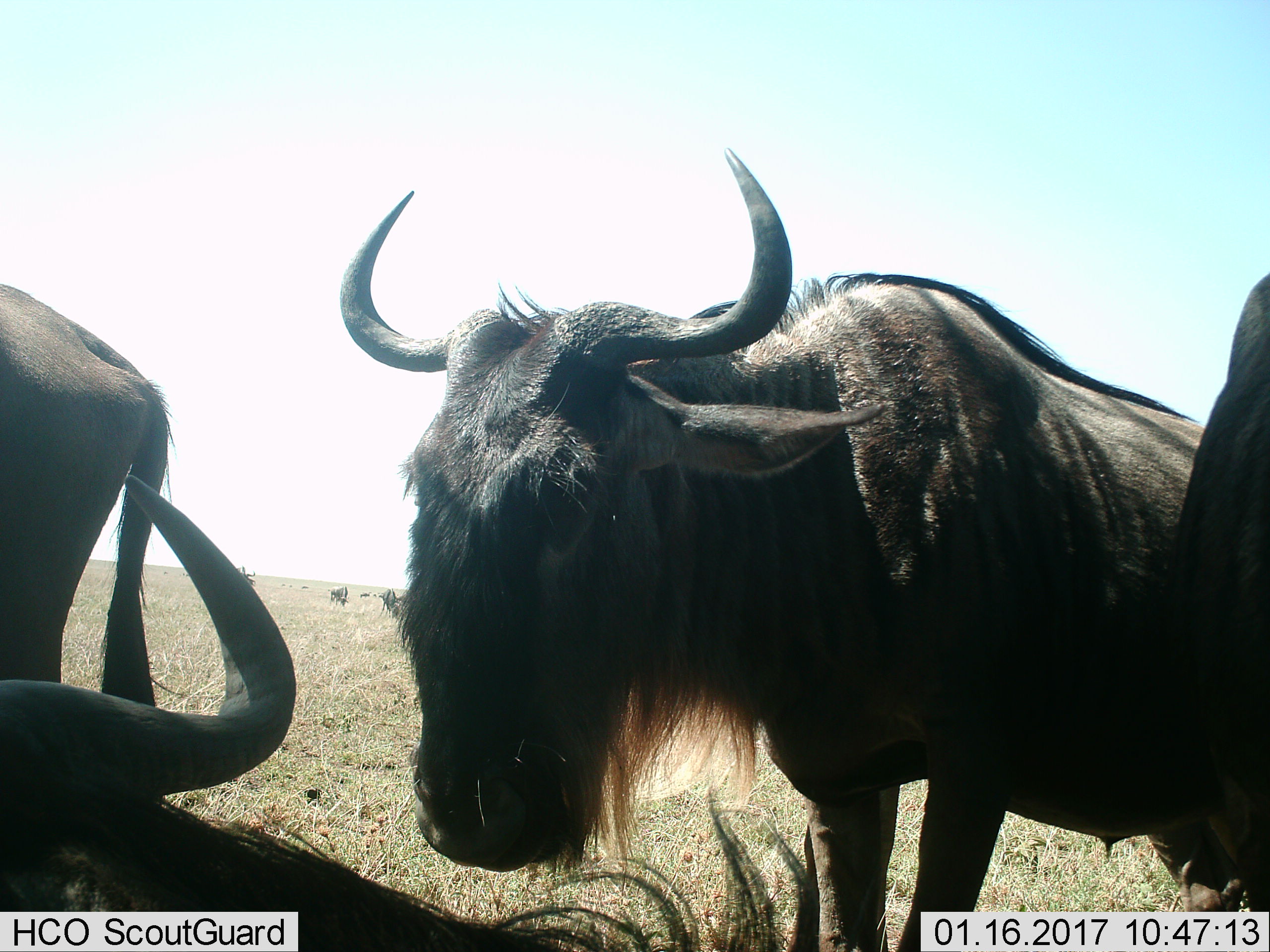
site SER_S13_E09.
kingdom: Animalia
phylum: Chordata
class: Mammalia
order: Artiodactyla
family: Bovidae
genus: Connochaetes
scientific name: Connochaetes taurinus taurinus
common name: blue wildebeest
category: wildebeestblue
Wildebeestblue (blue wildebeest) (Connochaetes taurinus taurinus), count 4. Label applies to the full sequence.